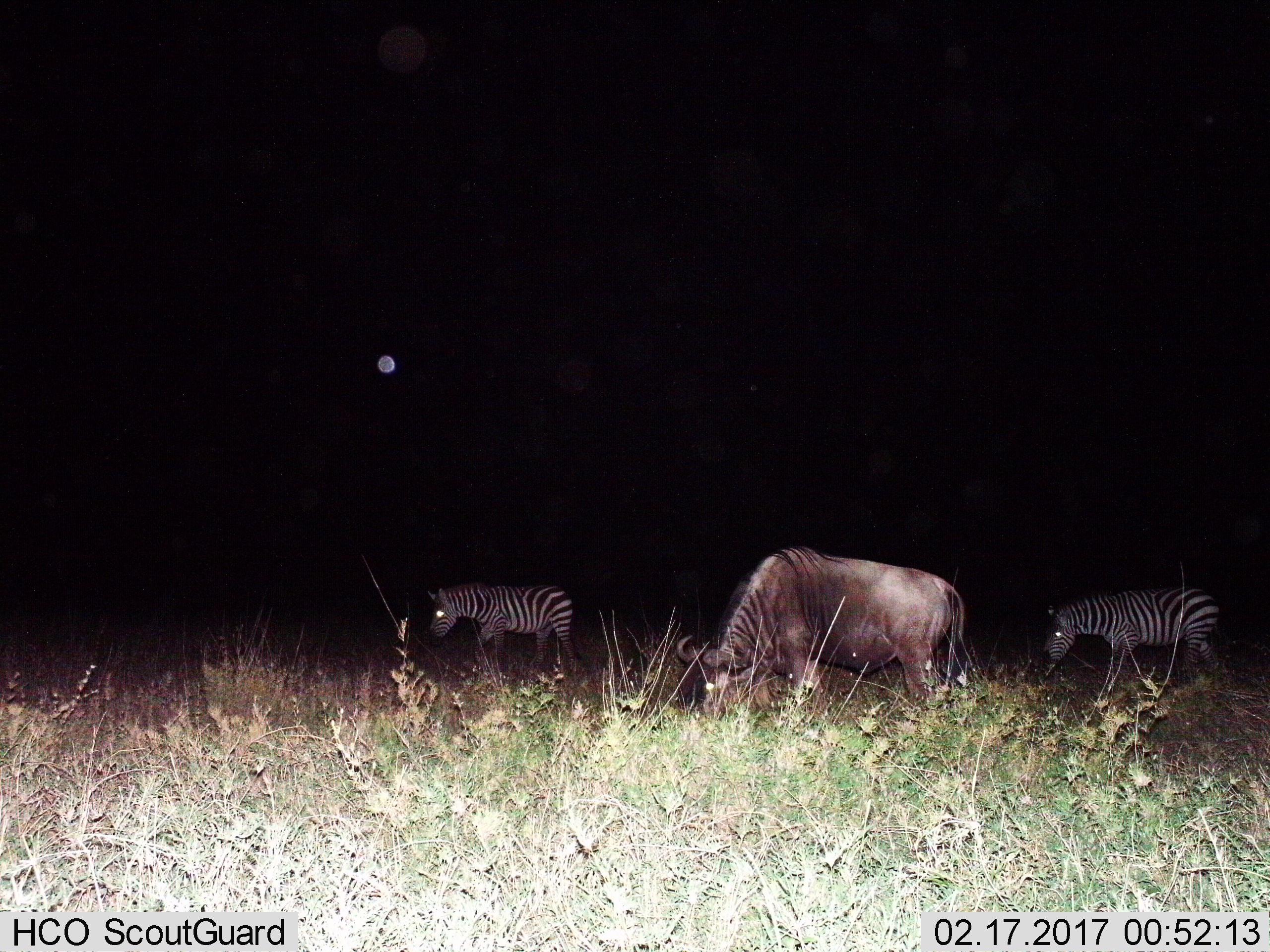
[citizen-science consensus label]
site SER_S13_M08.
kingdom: Animalia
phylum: Chordata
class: Mammalia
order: Artiodactyla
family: Bovidae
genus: Connochaetes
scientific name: Connochaetes taurinus taurinus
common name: blue wildebeest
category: wildebeestblue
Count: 1.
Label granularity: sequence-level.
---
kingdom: Animalia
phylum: Chordata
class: Mammalia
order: Perissodactyla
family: Equidae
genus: Equus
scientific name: Equus quagga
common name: plains zebra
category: zebraplains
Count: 2.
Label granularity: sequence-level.